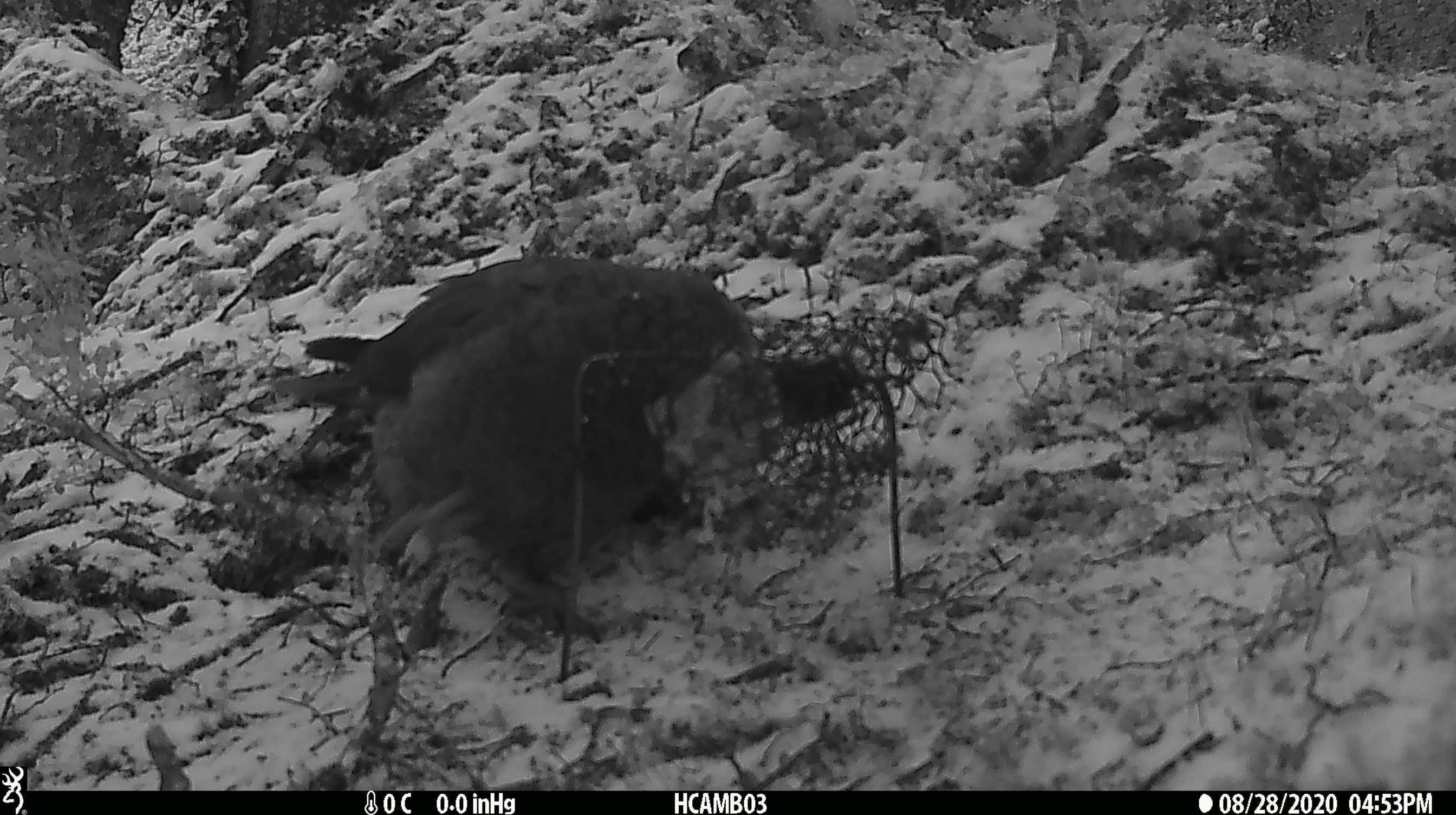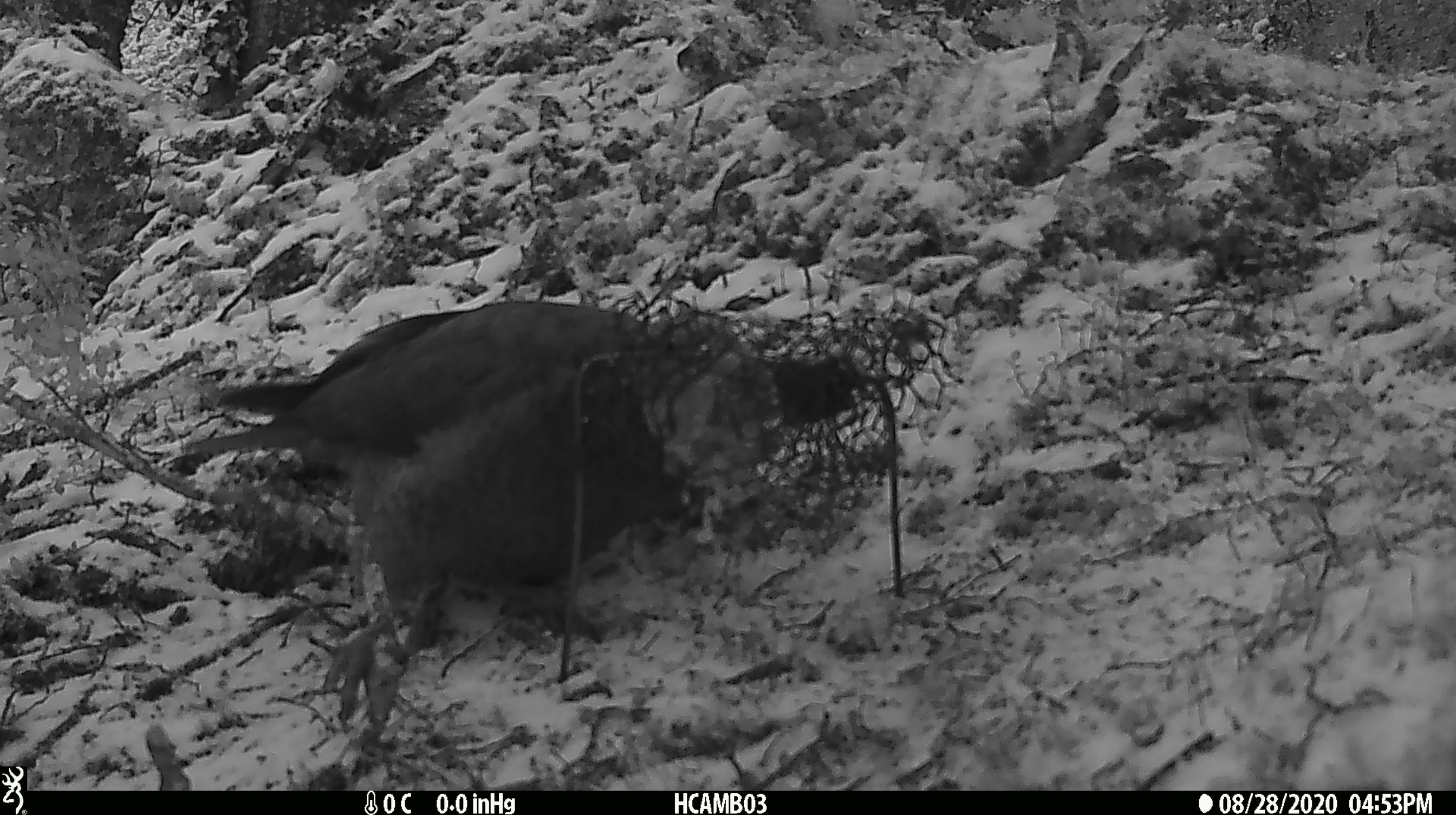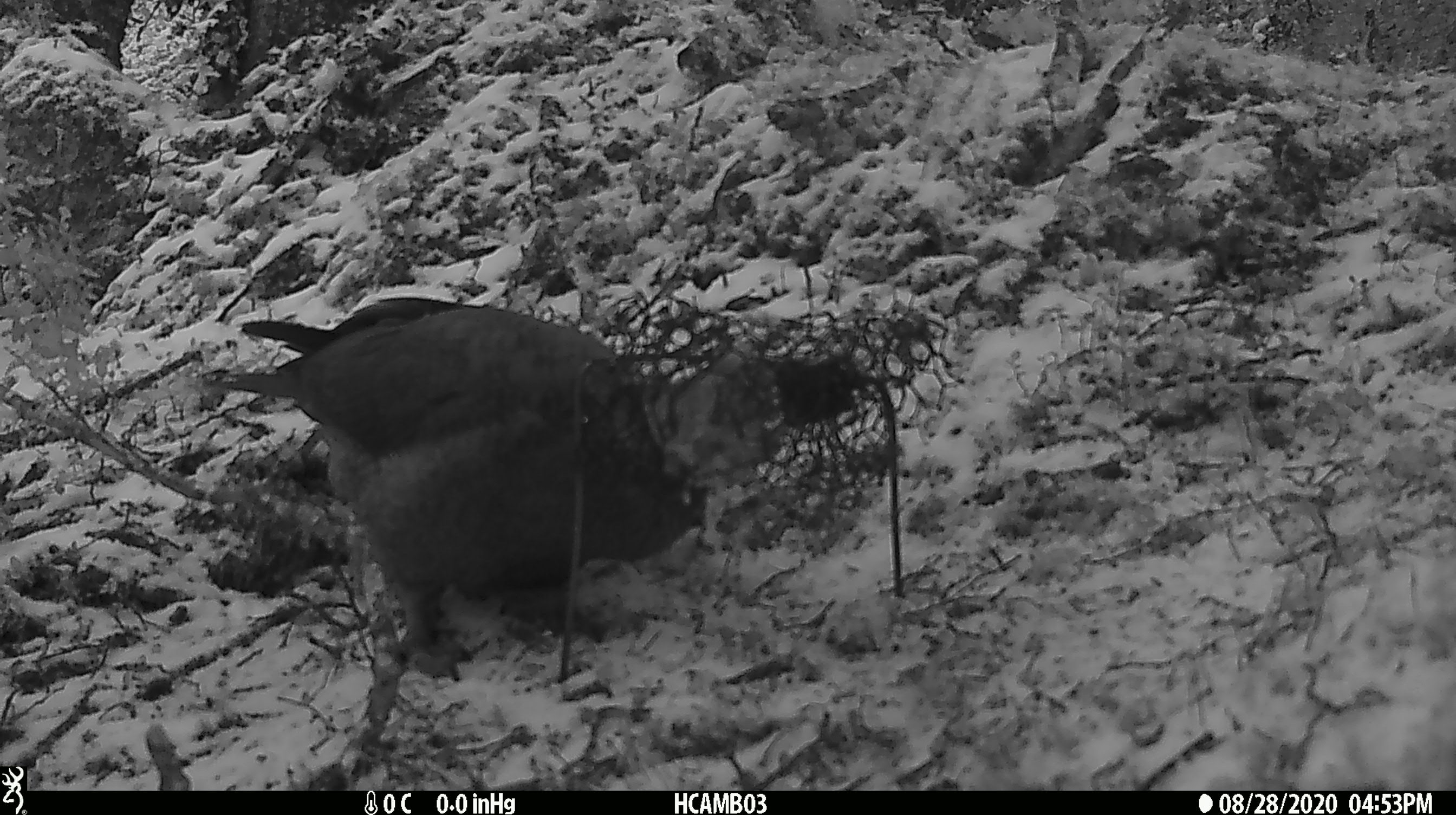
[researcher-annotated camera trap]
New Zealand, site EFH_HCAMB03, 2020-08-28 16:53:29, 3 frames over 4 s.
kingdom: Animalia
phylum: Chordata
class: Aves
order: Psittaciformes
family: Strigopidae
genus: Nestor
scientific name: Nestor notabilis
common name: kea